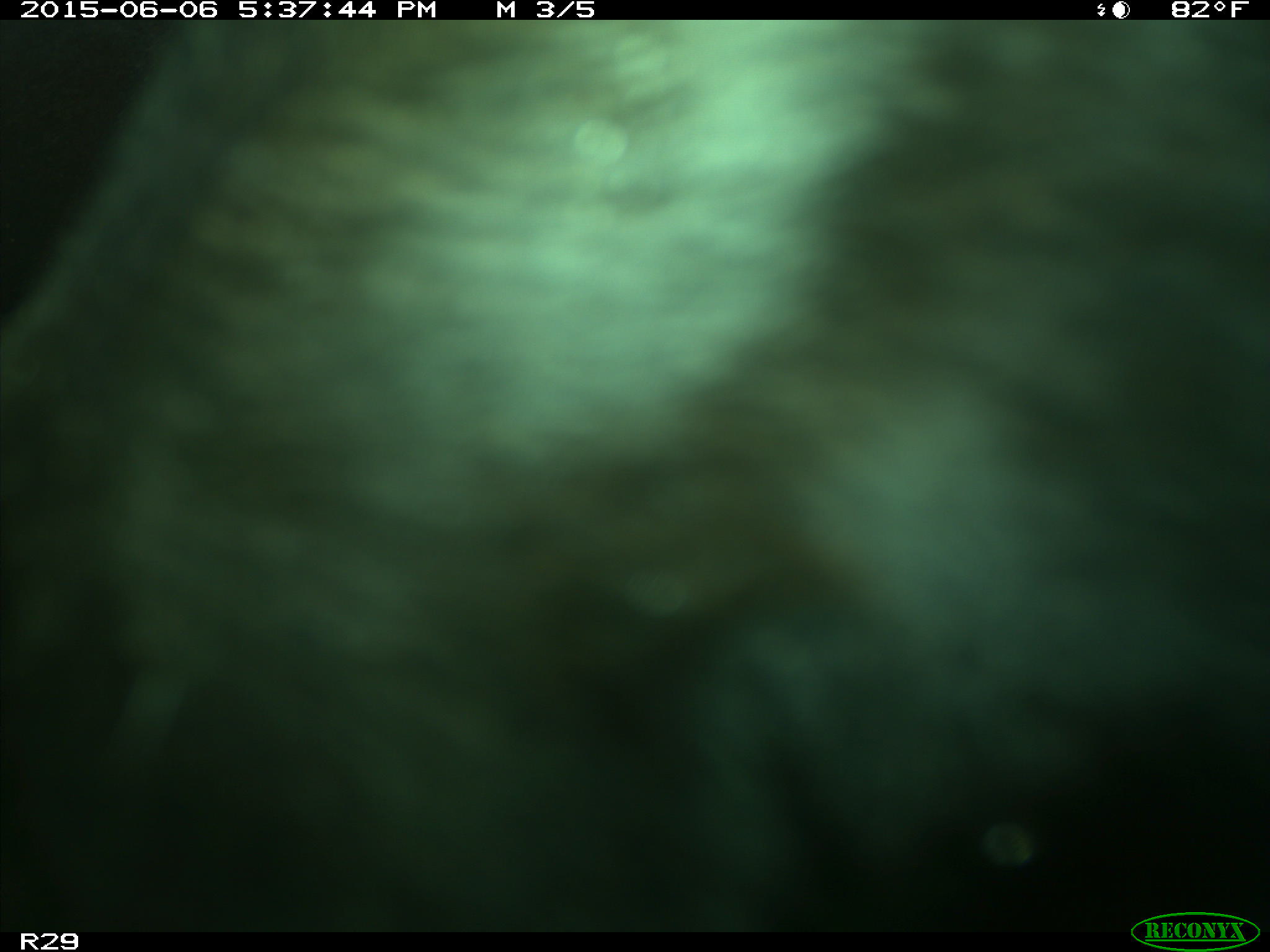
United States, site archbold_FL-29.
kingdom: Animalia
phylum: Chordata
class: Mammalia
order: Artiodactyla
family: Bovidae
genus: Bos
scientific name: Bos taurus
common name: domestic cow